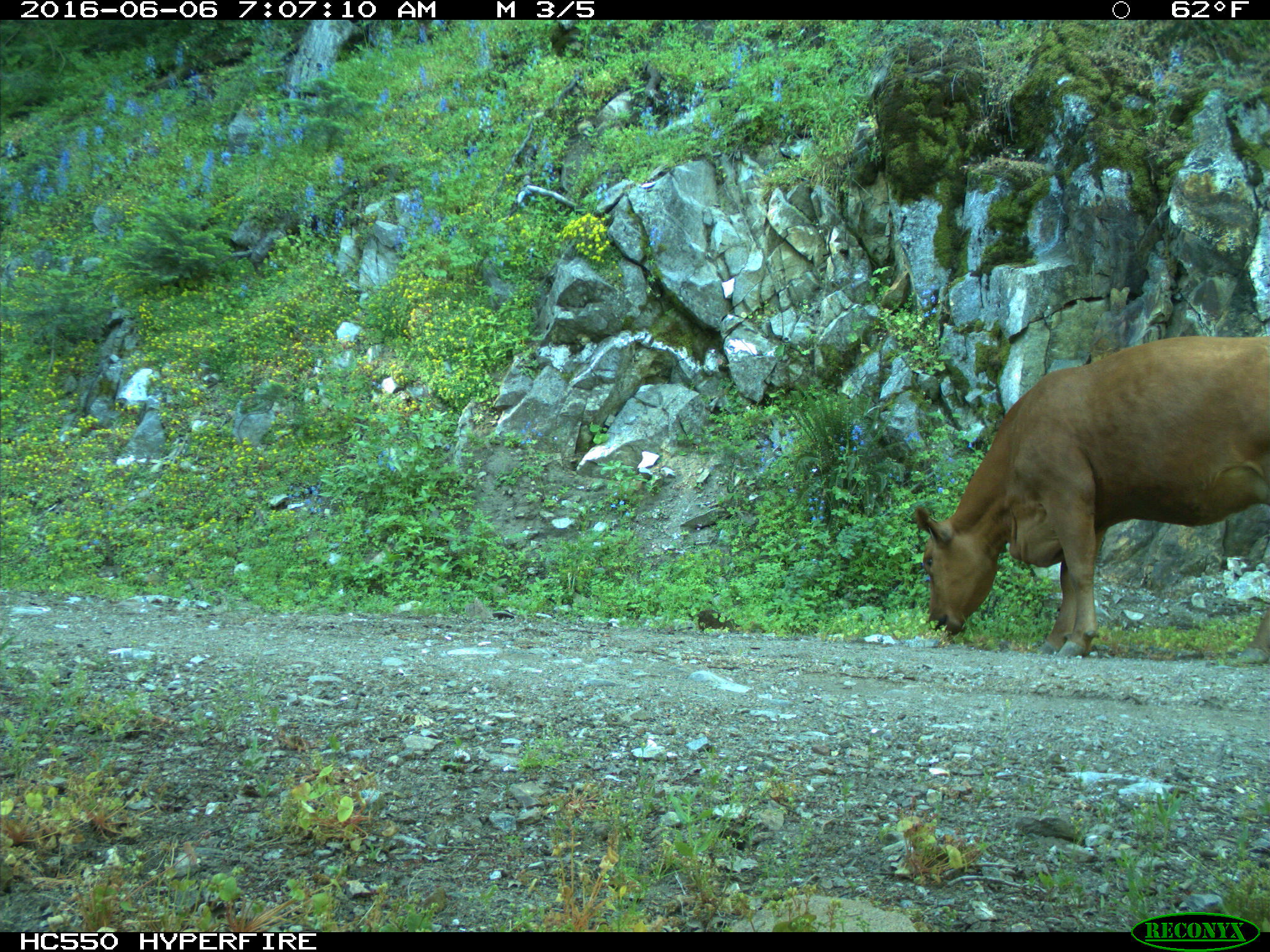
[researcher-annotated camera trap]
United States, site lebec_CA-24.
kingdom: Animalia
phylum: Chordata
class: Mammalia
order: Artiodactyla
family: Bovidae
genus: Bos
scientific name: Bos taurus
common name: domestic cow